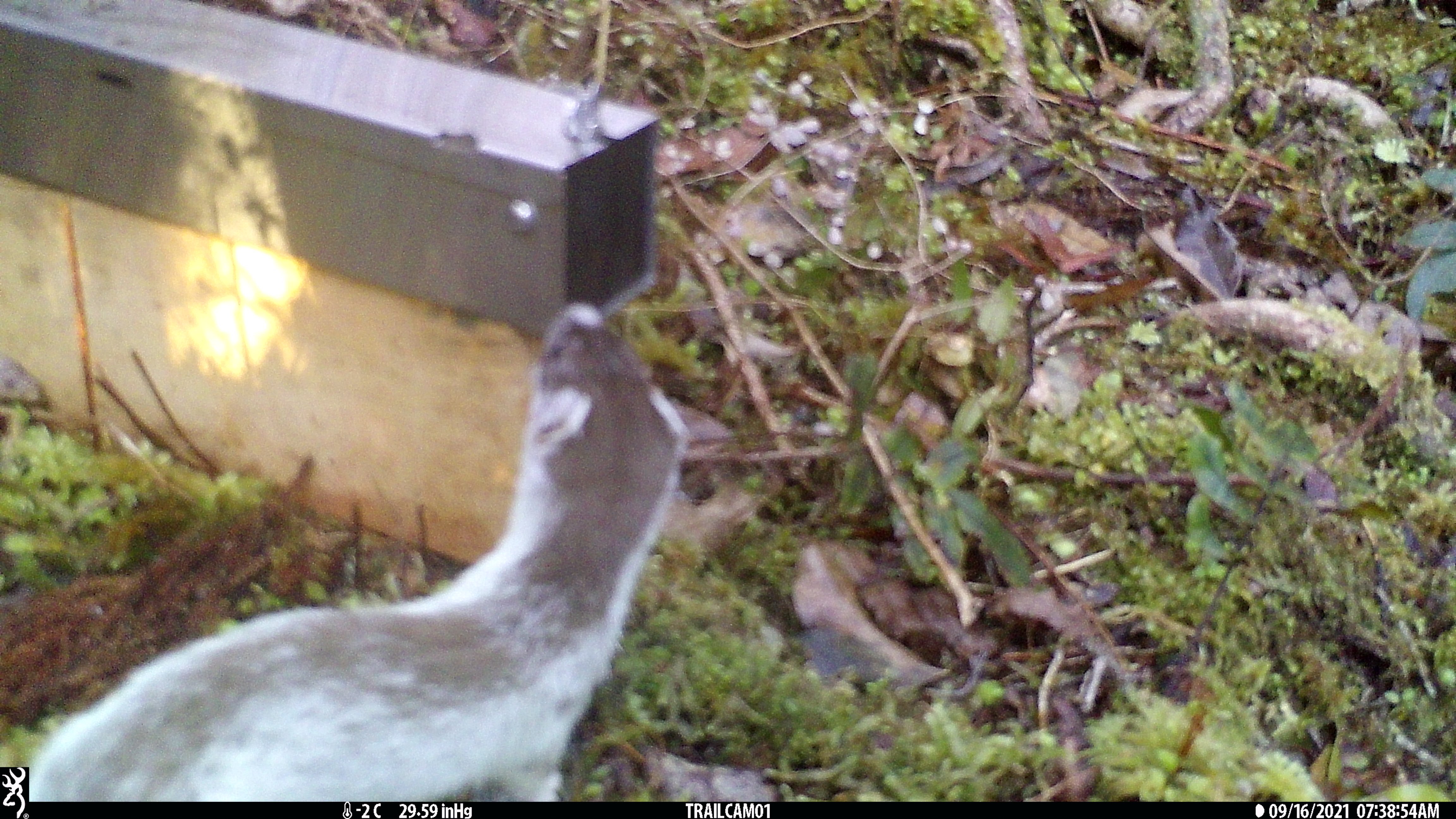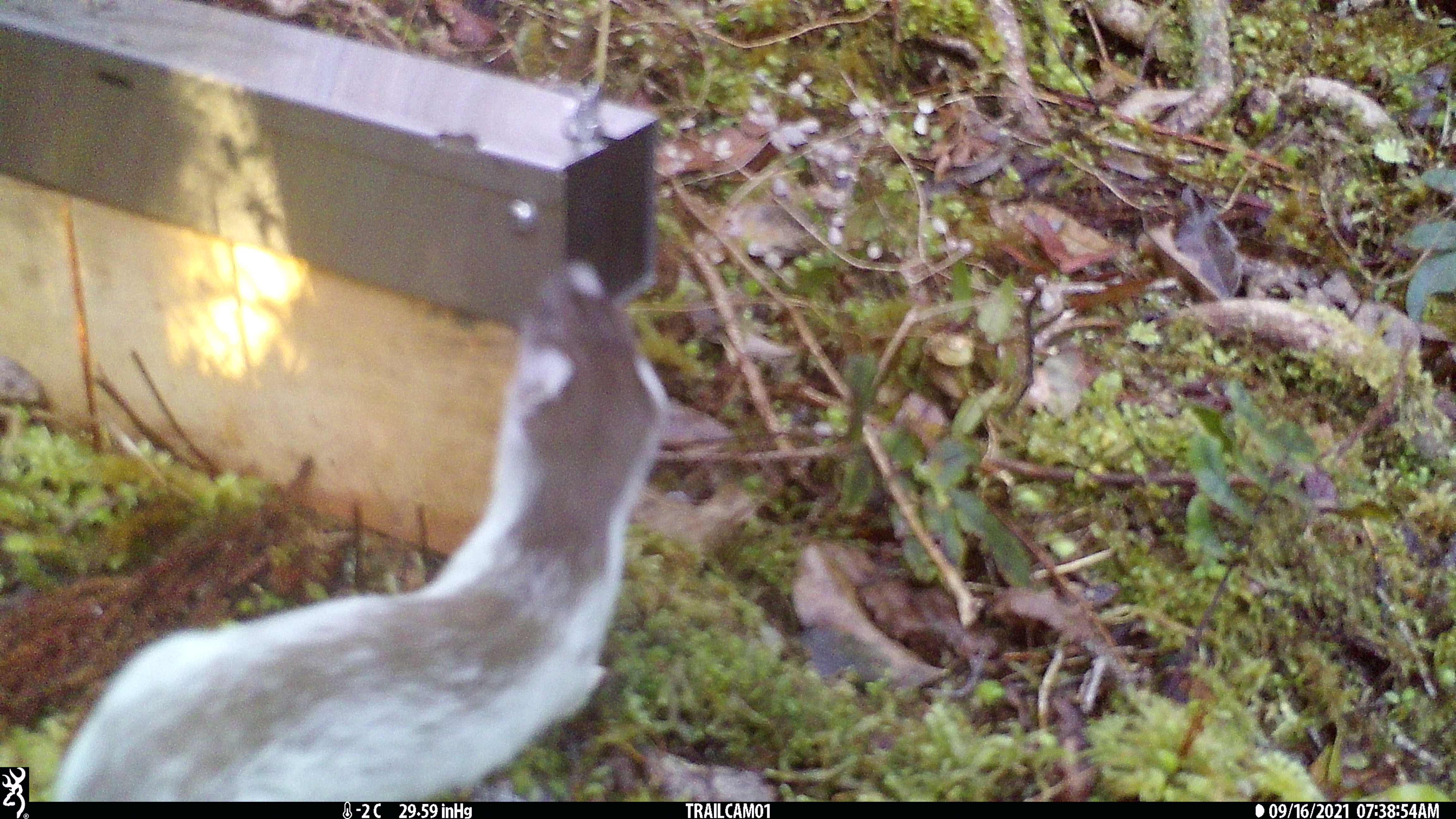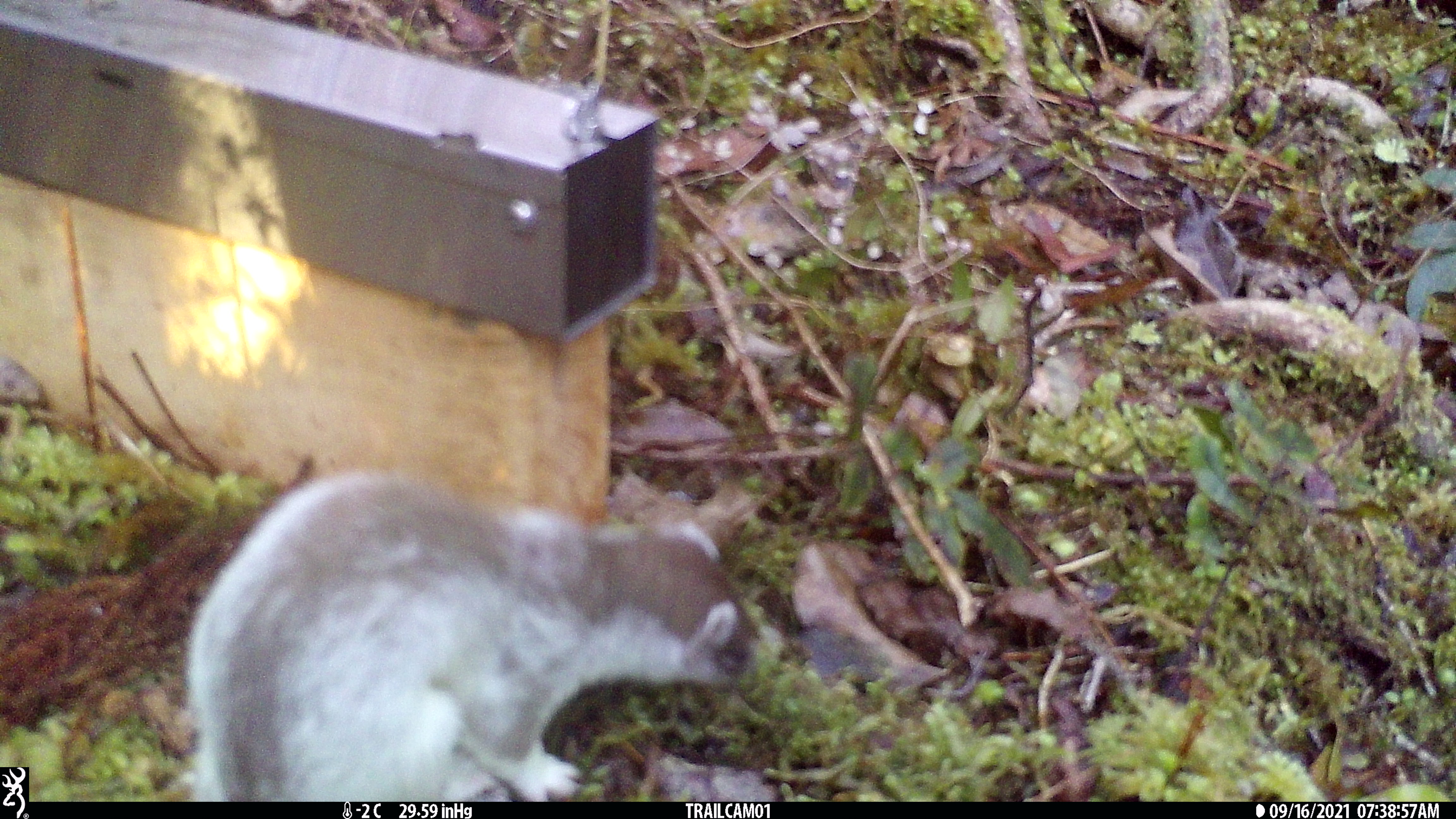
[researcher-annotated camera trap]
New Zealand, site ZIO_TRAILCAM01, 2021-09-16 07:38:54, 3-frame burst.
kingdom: Animalia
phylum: Chordata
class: Mammalia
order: Rodentia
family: Muridae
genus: Rattus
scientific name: Rattus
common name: rat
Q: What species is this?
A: Rat (Rattus).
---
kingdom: Animalia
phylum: Chordata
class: Mammalia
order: Carnivora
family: Mustelidae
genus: Mustela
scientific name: Mustela erminea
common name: stoat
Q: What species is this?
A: Stoat (Mustela erminea).